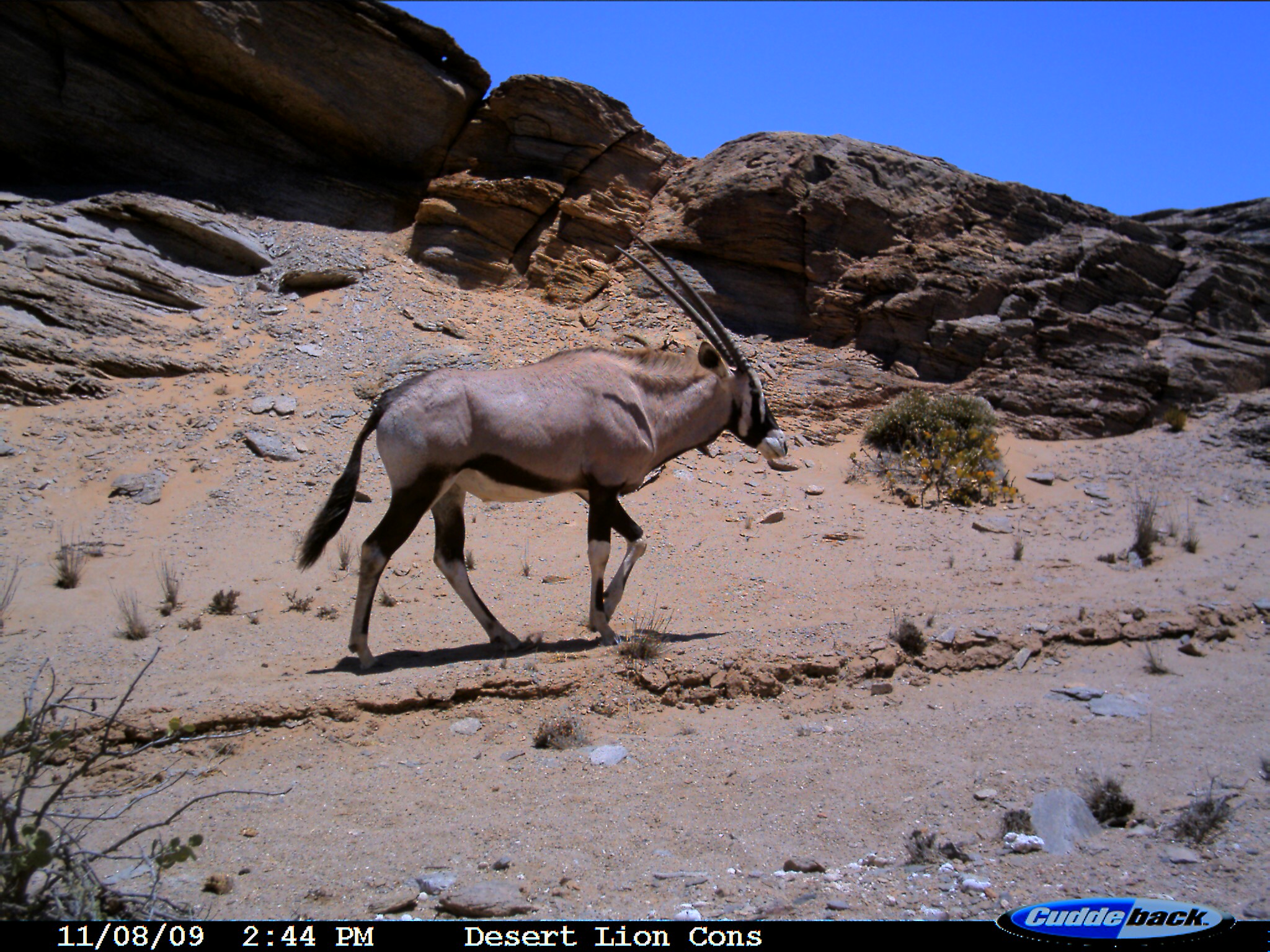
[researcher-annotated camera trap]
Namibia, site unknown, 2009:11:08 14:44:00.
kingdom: Animalia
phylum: Chordata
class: Mammalia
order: Artiodactyla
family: Bovidae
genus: Oryx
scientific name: Oryx gazella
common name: gemsbok